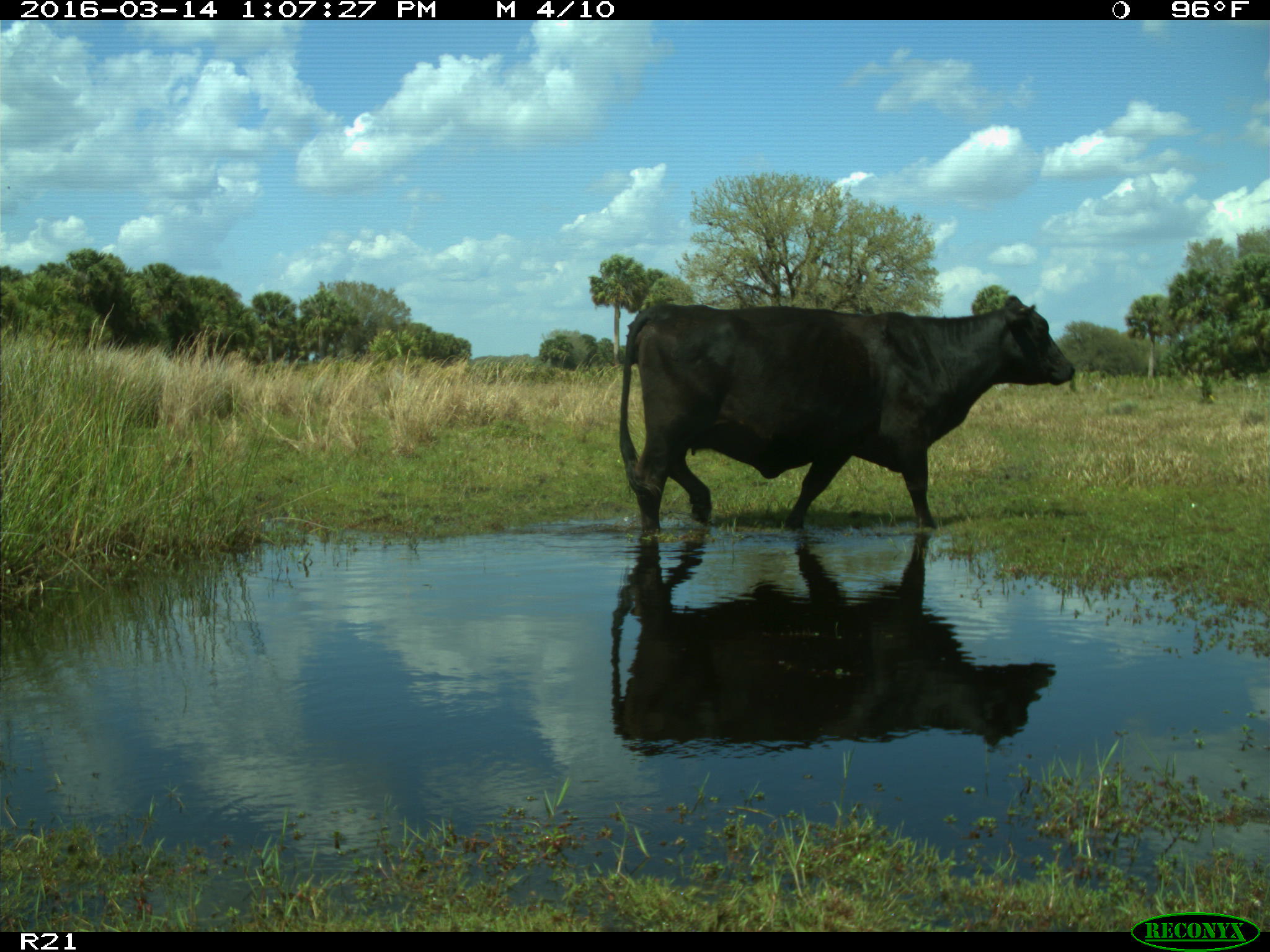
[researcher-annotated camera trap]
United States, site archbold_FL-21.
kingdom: Animalia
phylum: Chordata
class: Mammalia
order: Artiodactyla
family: Bovidae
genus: Bos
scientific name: Bos taurus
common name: domestic cow